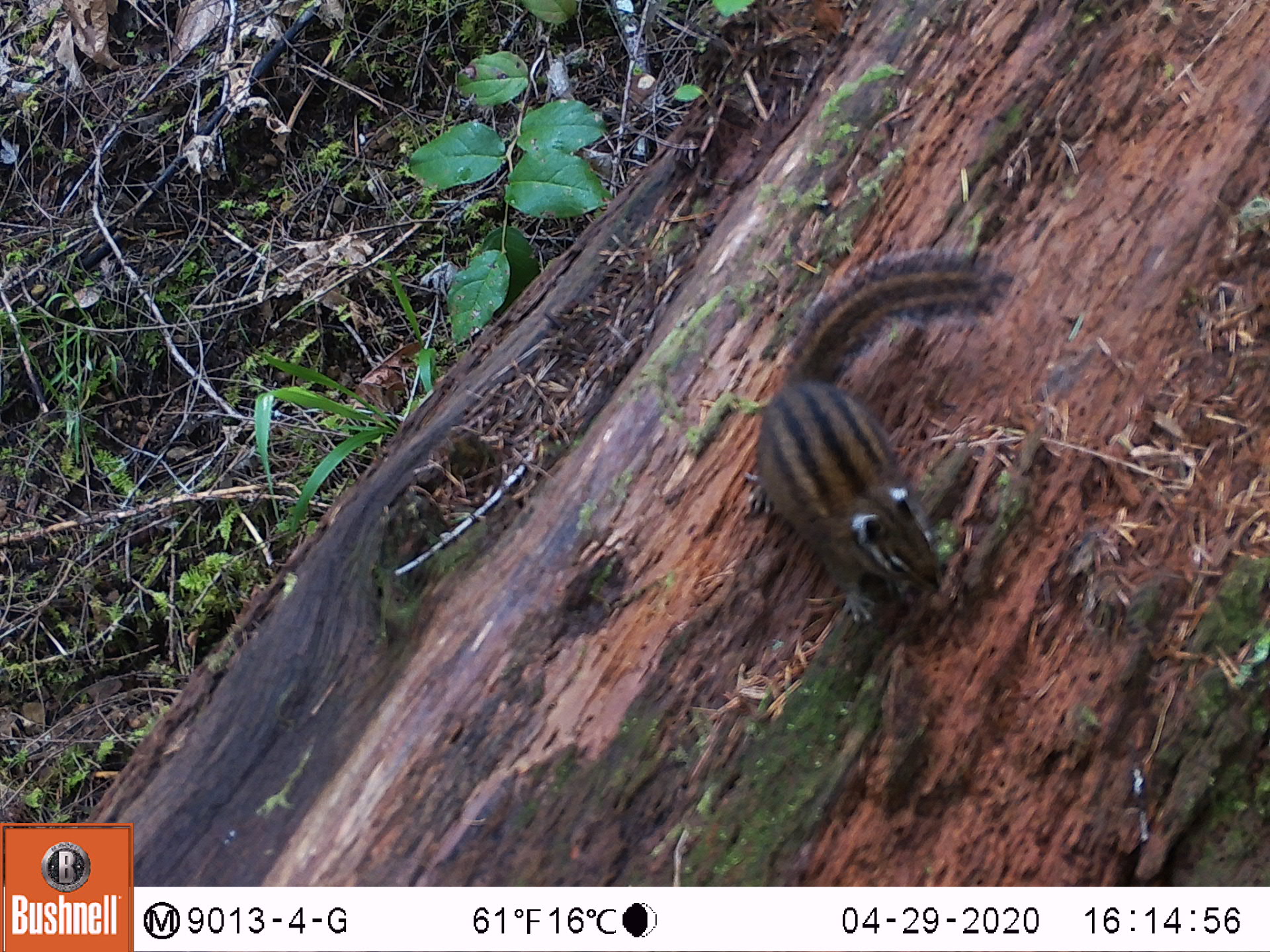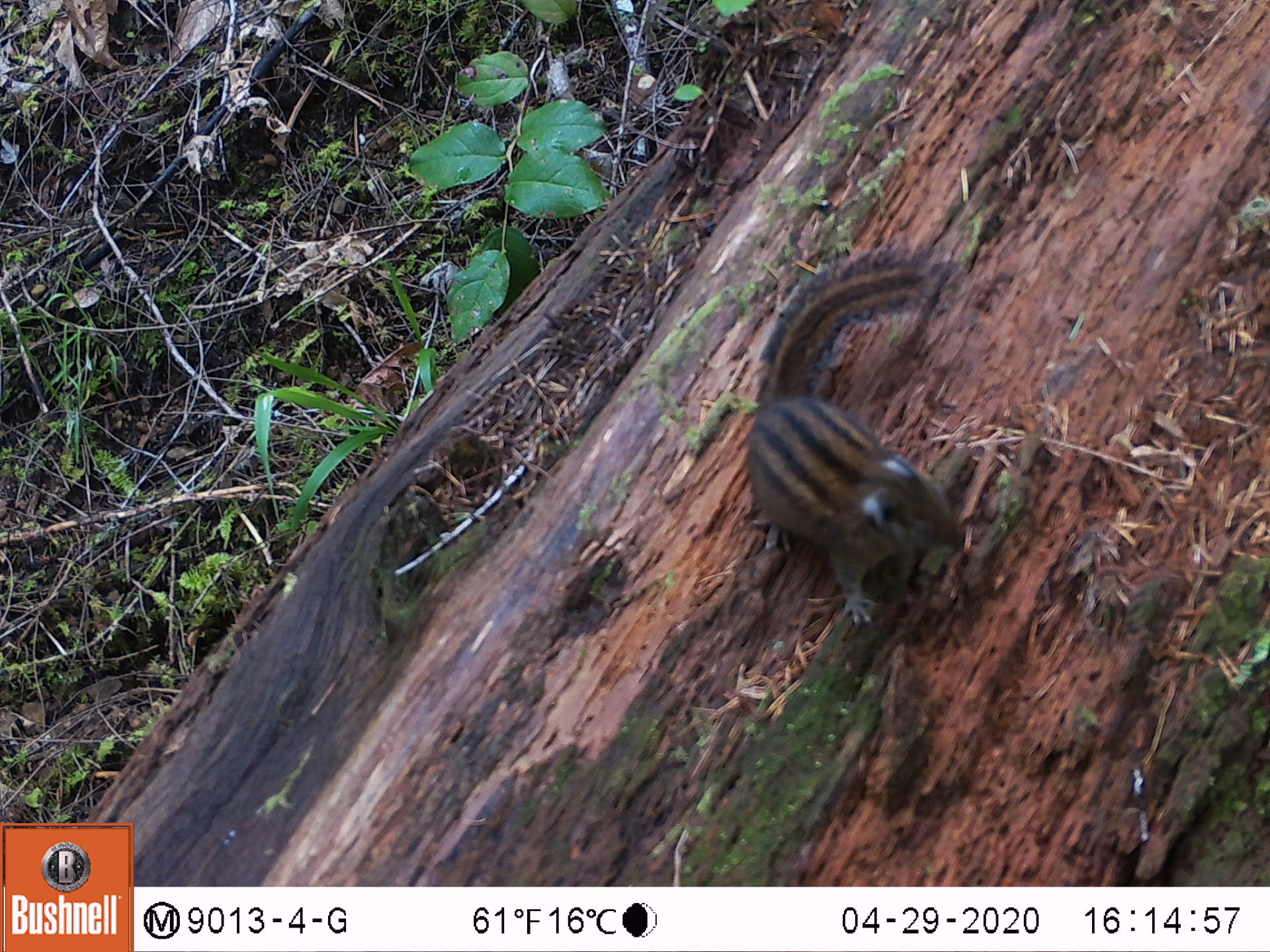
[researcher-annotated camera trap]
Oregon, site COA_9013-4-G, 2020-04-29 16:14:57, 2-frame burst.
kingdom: Animalia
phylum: Chordata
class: Mammalia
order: Rodentia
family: Sciuridae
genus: Neotamias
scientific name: Neotamias townsendii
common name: townsend's chipmunk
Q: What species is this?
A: Townsend's chipmunk (Neotamias townsendii).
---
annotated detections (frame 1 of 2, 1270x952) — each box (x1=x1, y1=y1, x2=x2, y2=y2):
townsend's chipmunk: (x1=746, y1=243, x2=1026, y2=629)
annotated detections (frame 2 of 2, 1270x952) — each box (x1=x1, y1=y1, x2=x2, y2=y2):
townsend's chipmunk: (x1=734, y1=239, x2=971, y2=630)